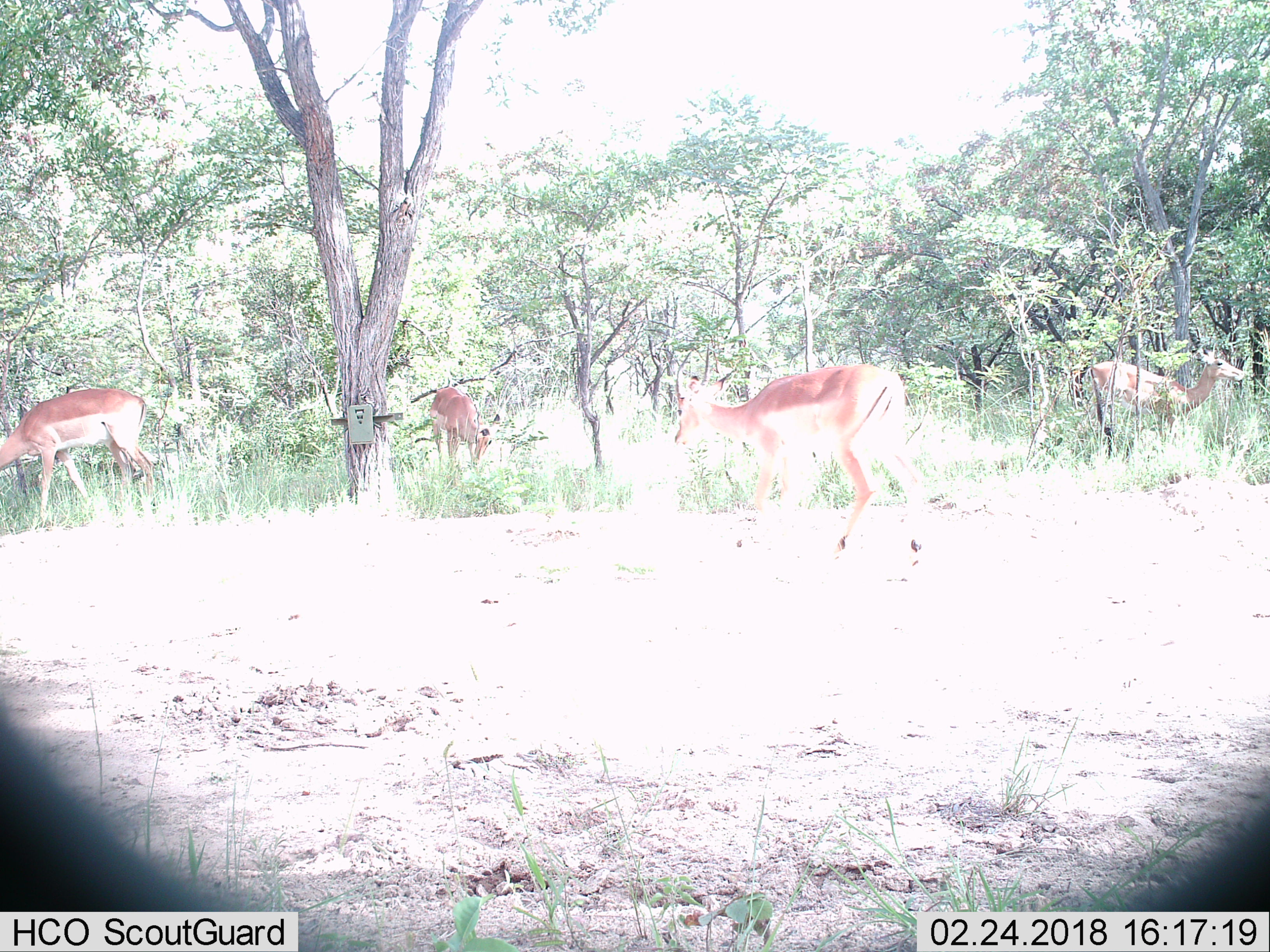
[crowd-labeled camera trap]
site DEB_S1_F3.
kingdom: Animalia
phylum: Chordata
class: Mammalia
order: Artiodactyla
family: Bovidae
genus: Aepyceros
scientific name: Aepyceros melampus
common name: impala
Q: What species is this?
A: Impala (Aepyceros melampus).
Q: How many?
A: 4.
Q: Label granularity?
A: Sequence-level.